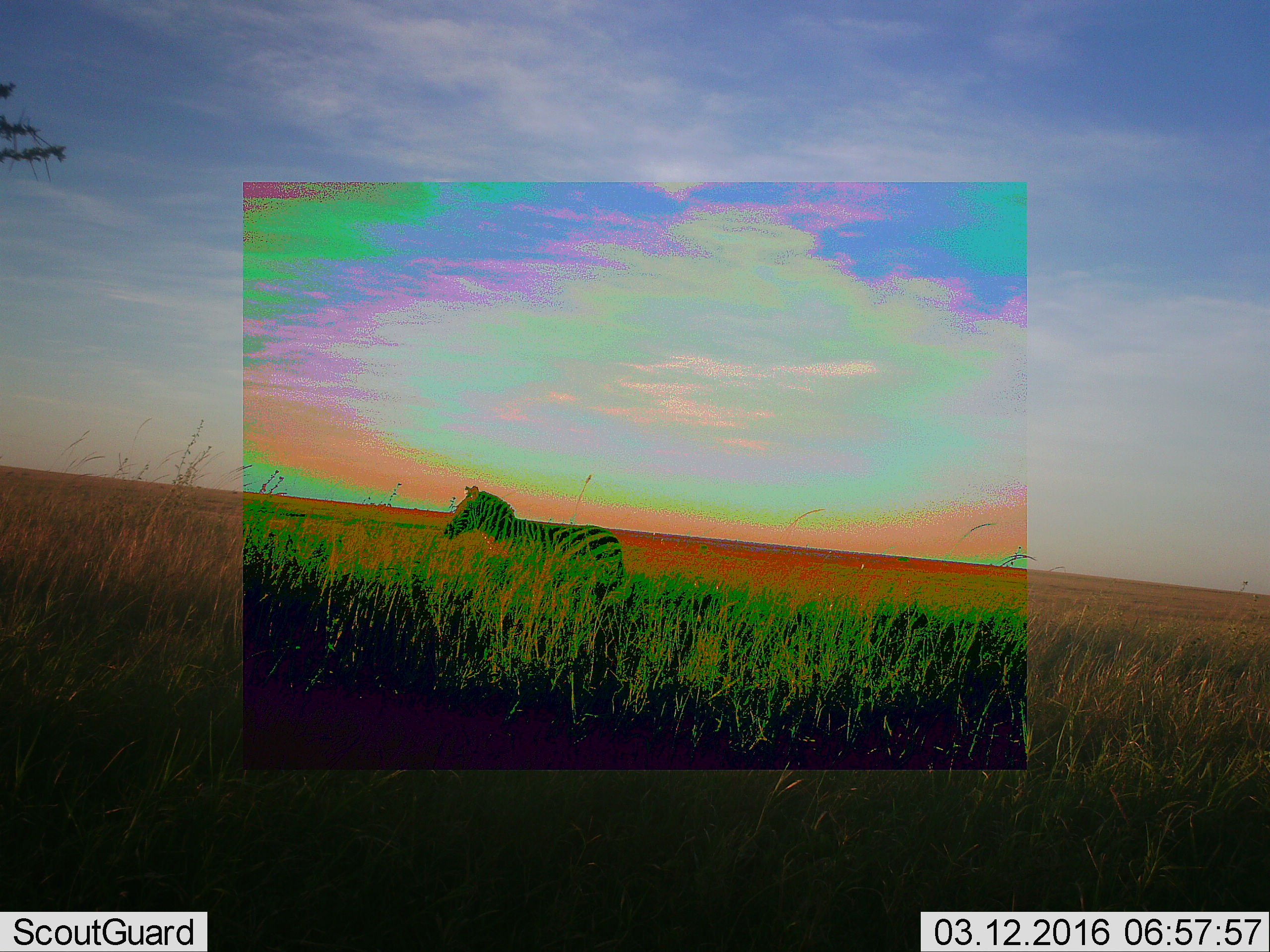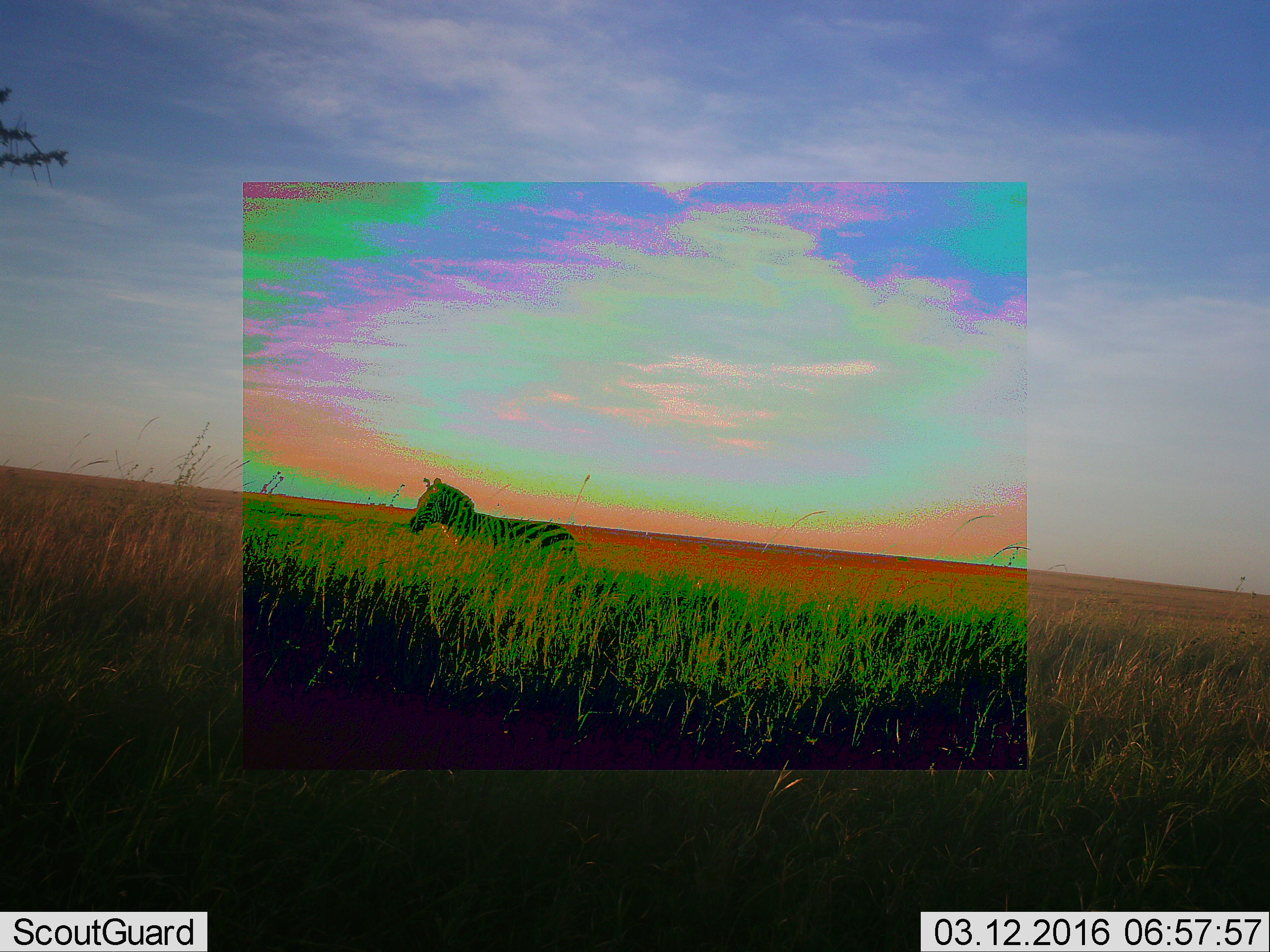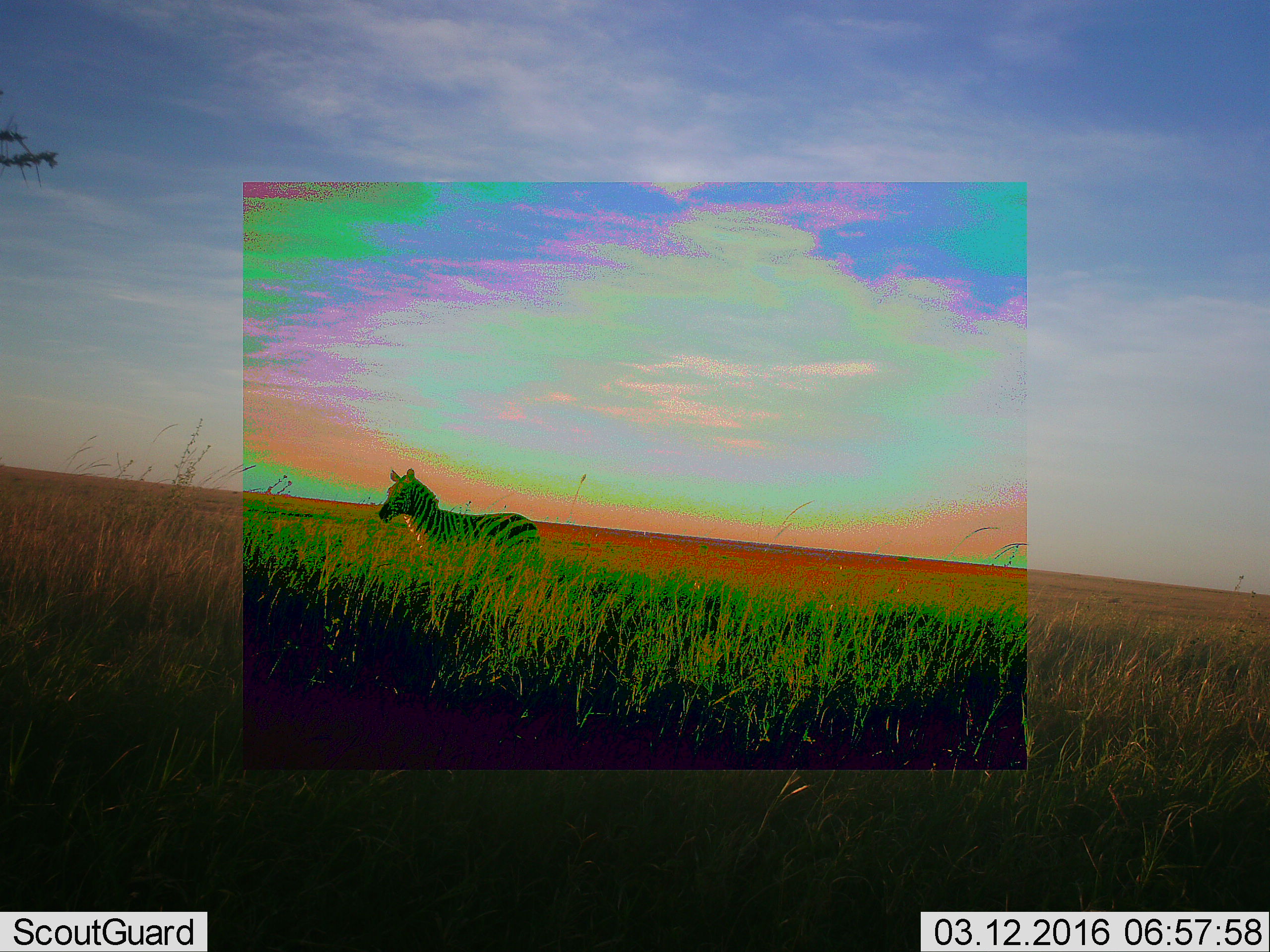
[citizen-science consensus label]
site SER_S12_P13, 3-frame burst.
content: unidentified animal